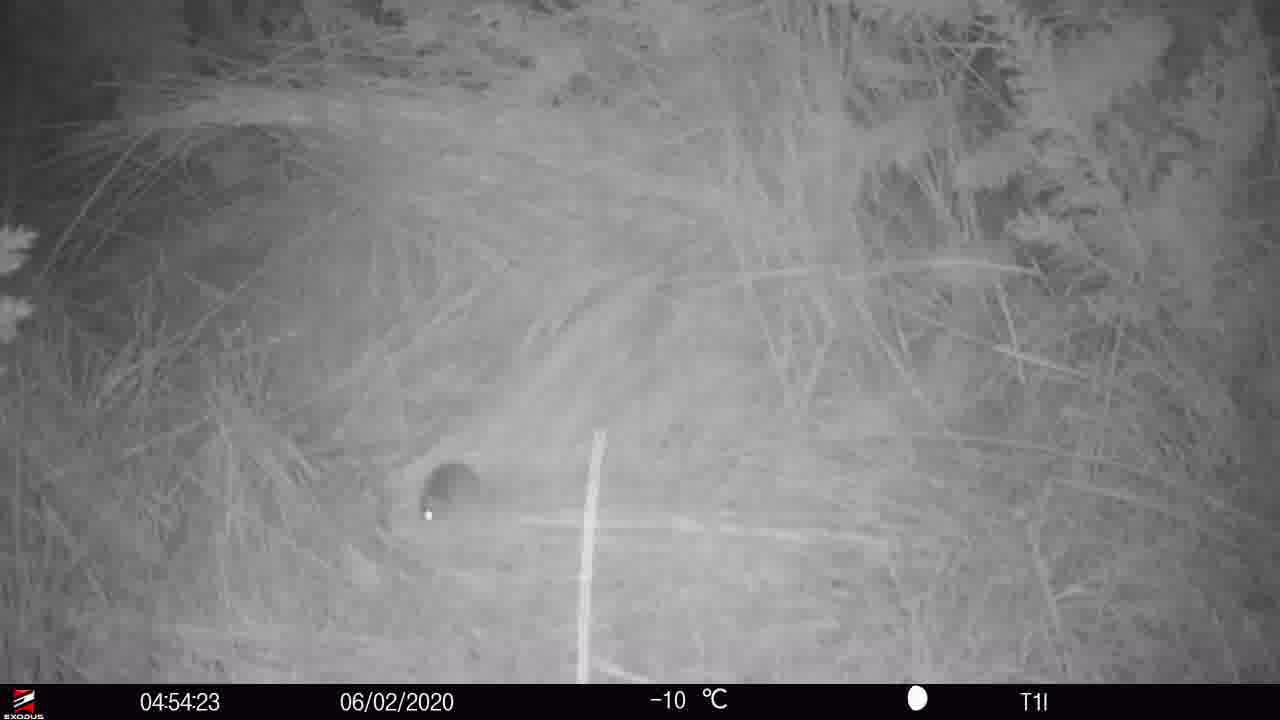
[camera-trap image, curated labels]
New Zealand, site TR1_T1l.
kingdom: Animalia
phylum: Chordata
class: Mammalia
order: Rodentia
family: Muridae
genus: Mus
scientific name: Mus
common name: mouse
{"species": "mouse (Mus)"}